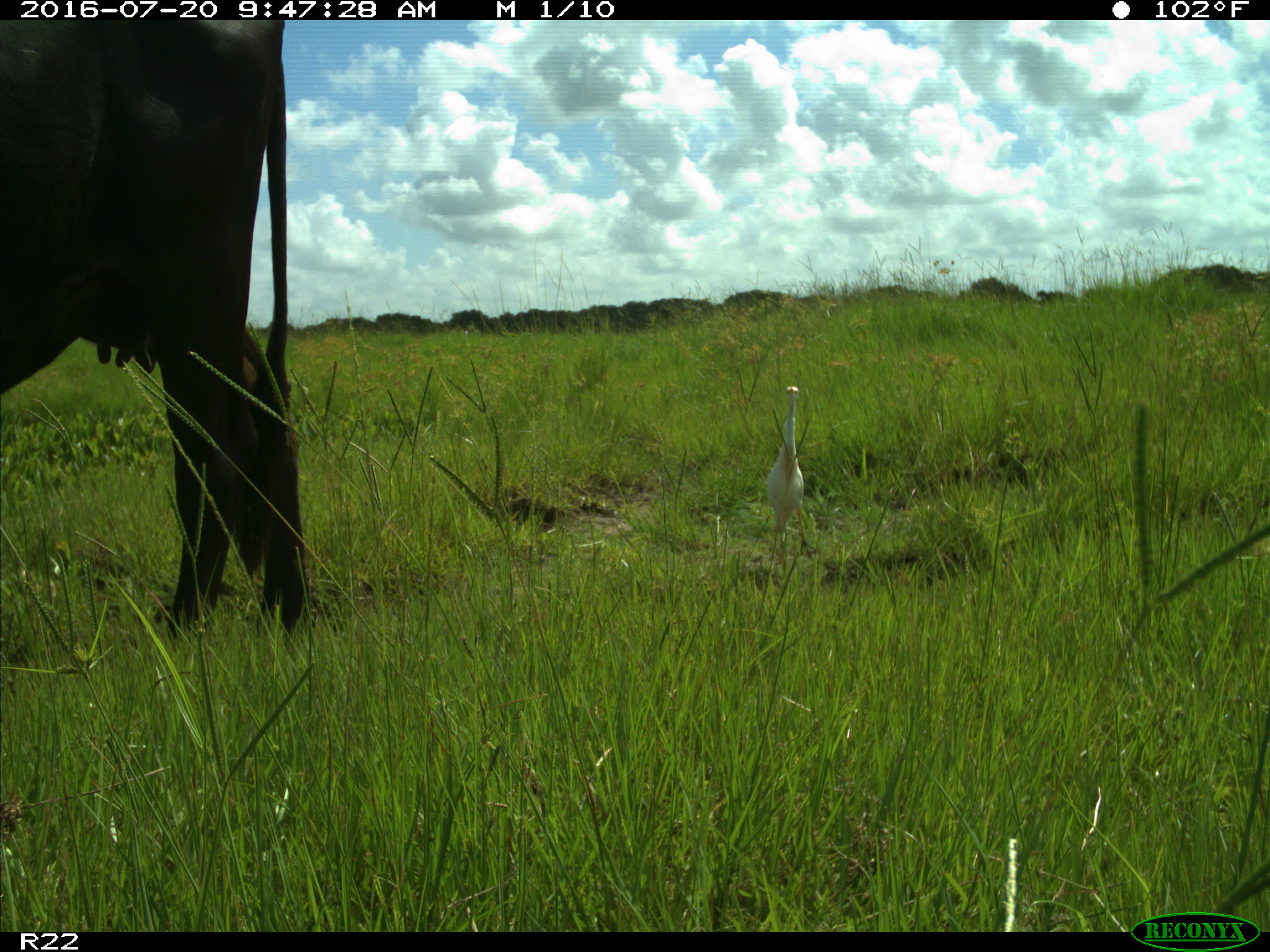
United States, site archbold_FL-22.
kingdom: Animalia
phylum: Chordata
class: Mammalia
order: Artiodactyla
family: Bovidae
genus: Bos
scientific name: Bos taurus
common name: domestic cow